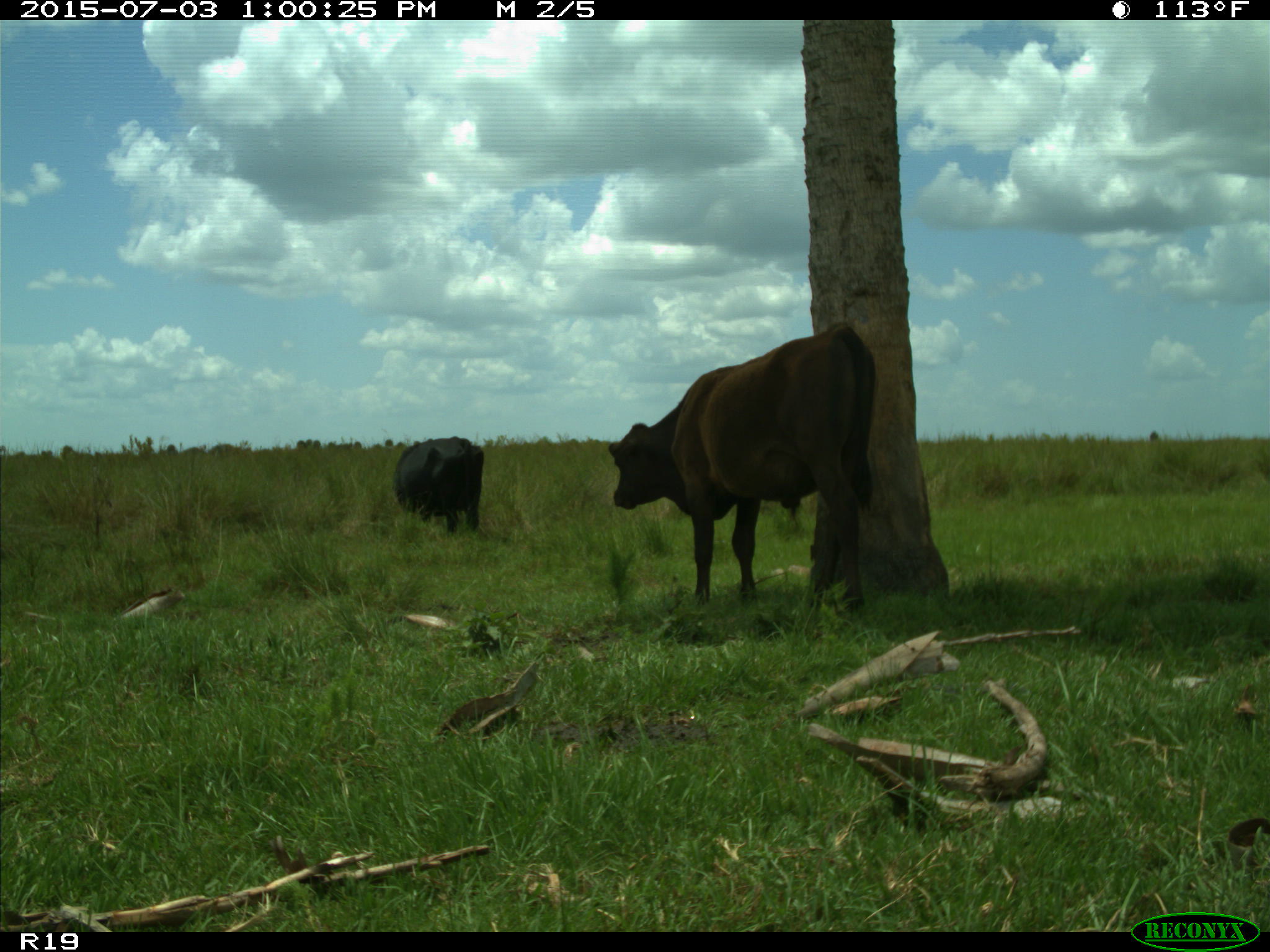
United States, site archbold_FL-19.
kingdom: Animalia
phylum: Chordata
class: Mammalia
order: Artiodactyla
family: Bovidae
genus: Bos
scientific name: Bos taurus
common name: domestic cow